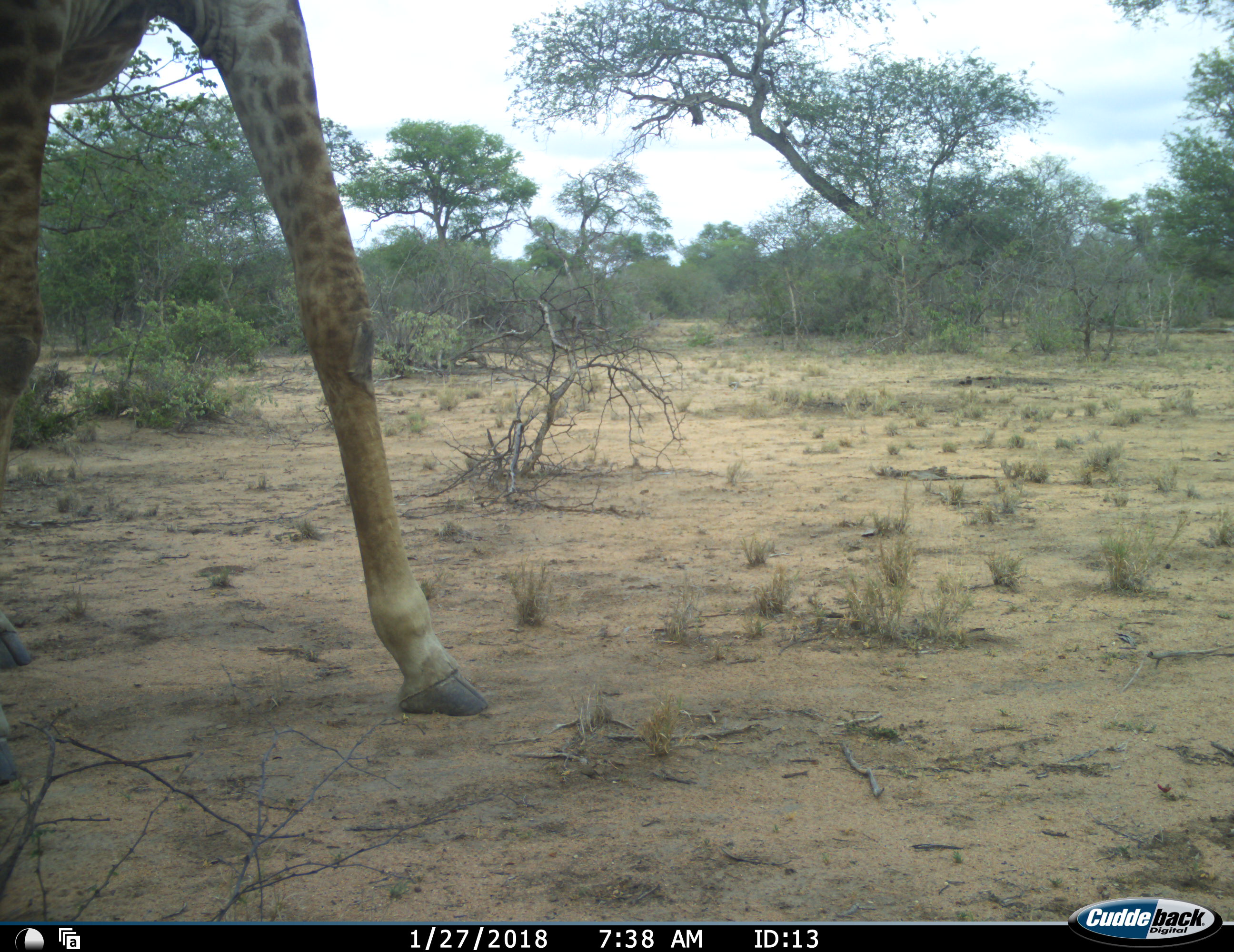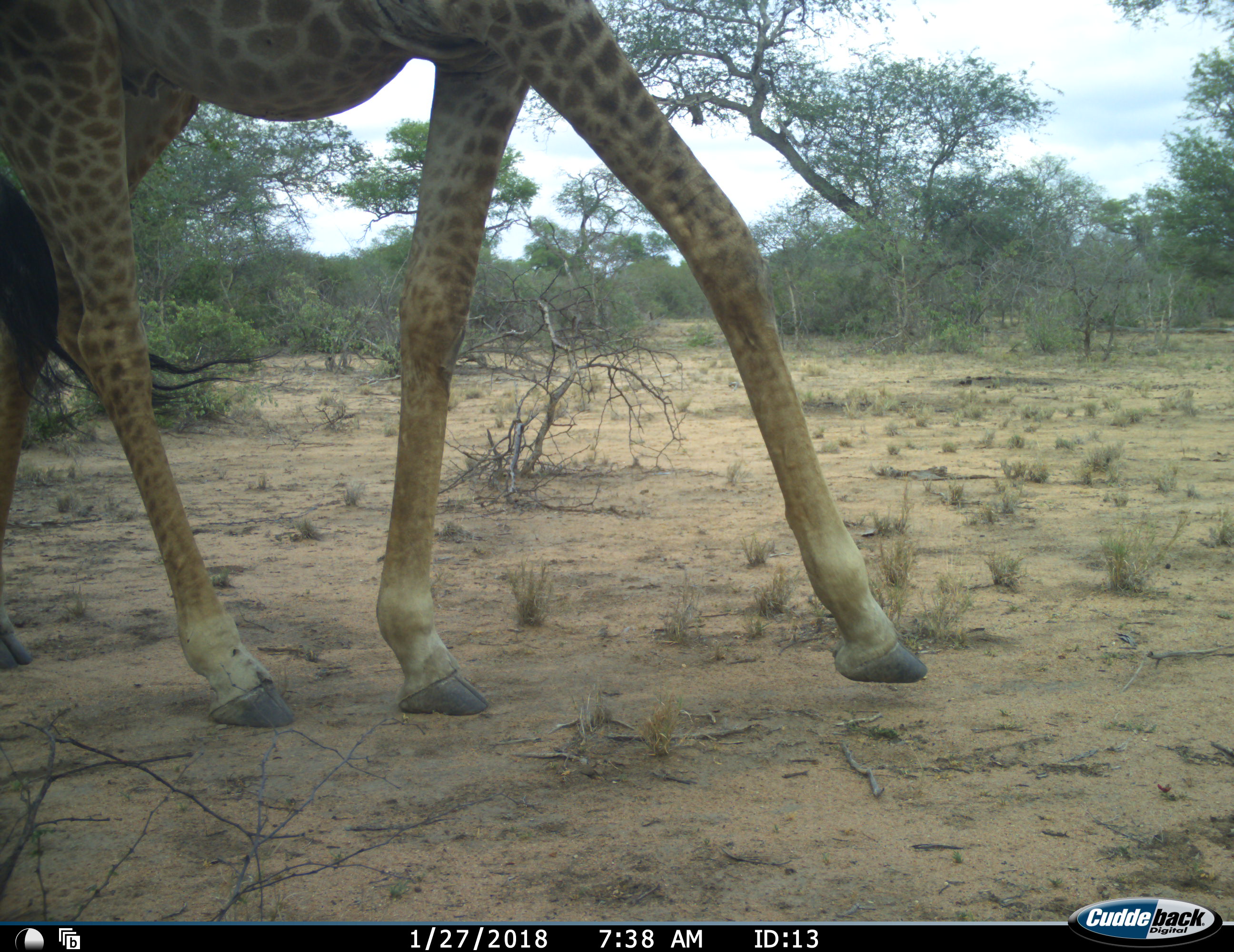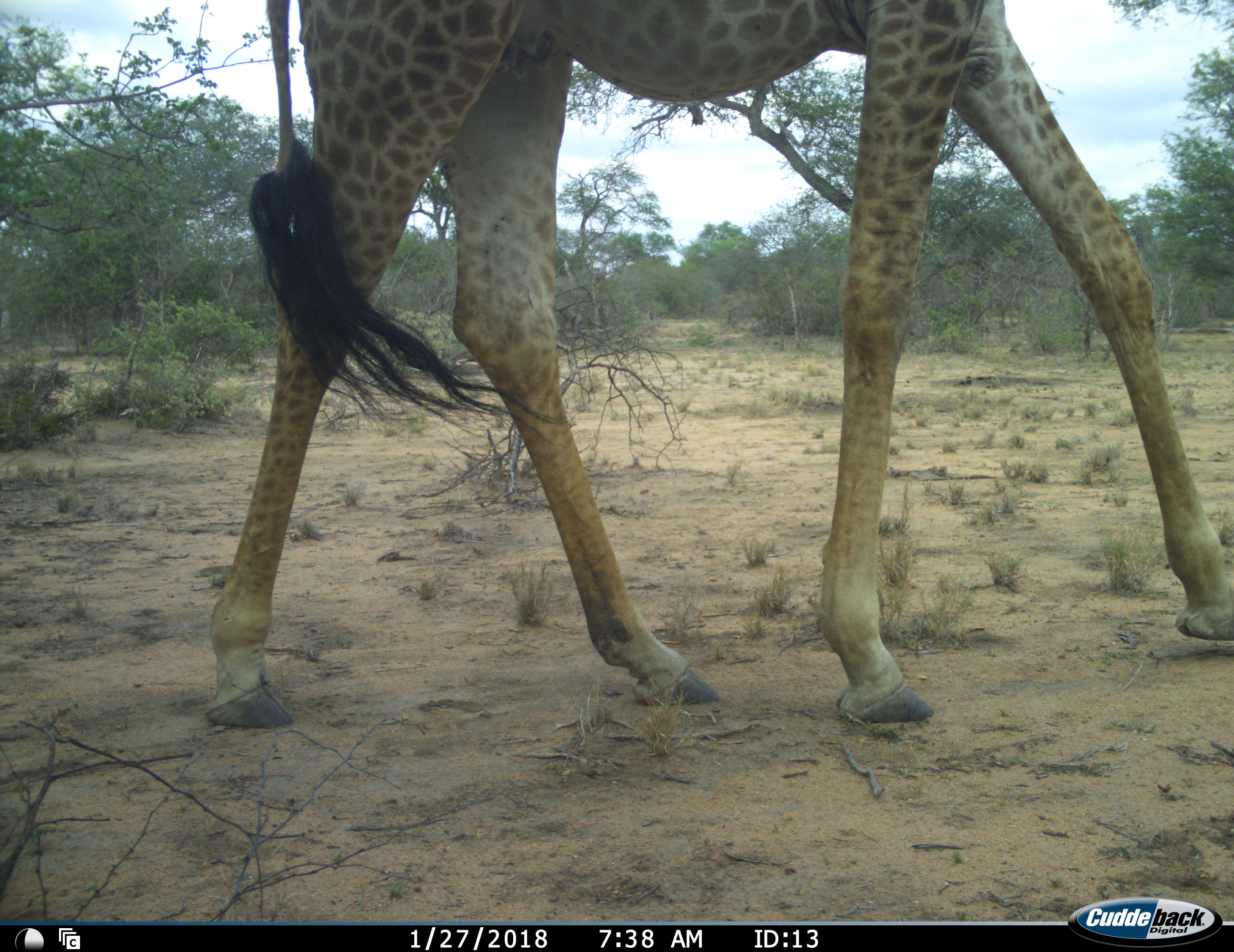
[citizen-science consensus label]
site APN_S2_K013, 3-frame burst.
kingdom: Animalia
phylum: Chordata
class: Mammalia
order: Artiodactyla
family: Giraffidae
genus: Giraffa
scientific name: Giraffa camelopardalis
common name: giraffe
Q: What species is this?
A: Giraffe (Giraffa camelopardalis).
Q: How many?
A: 1.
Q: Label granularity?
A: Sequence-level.